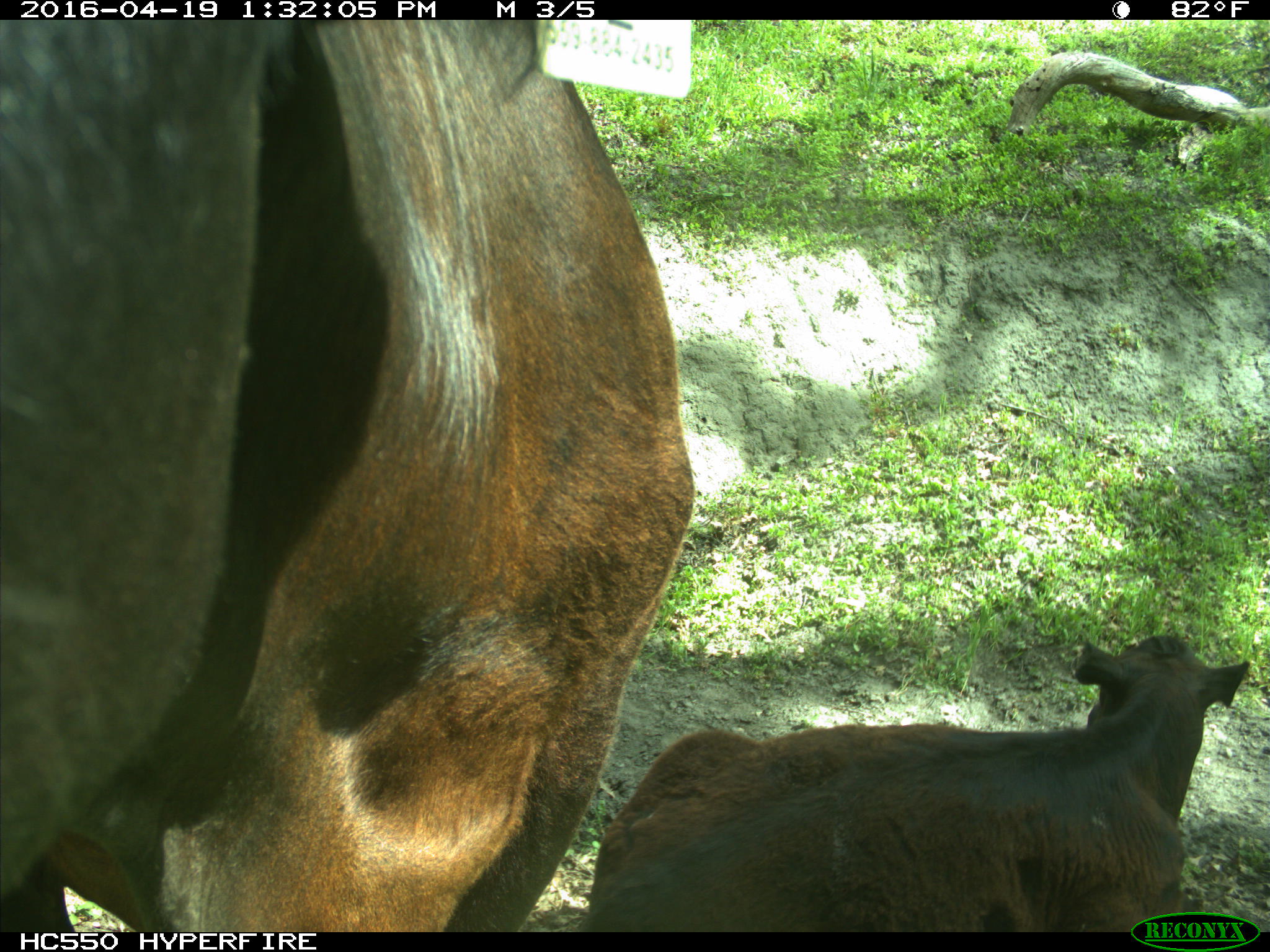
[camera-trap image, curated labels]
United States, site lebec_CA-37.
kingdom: Animalia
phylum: Chordata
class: Mammalia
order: Artiodactyla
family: Bovidae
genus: Bos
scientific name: Bos taurus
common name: domestic cow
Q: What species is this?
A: Bos taurus (domestic cow).